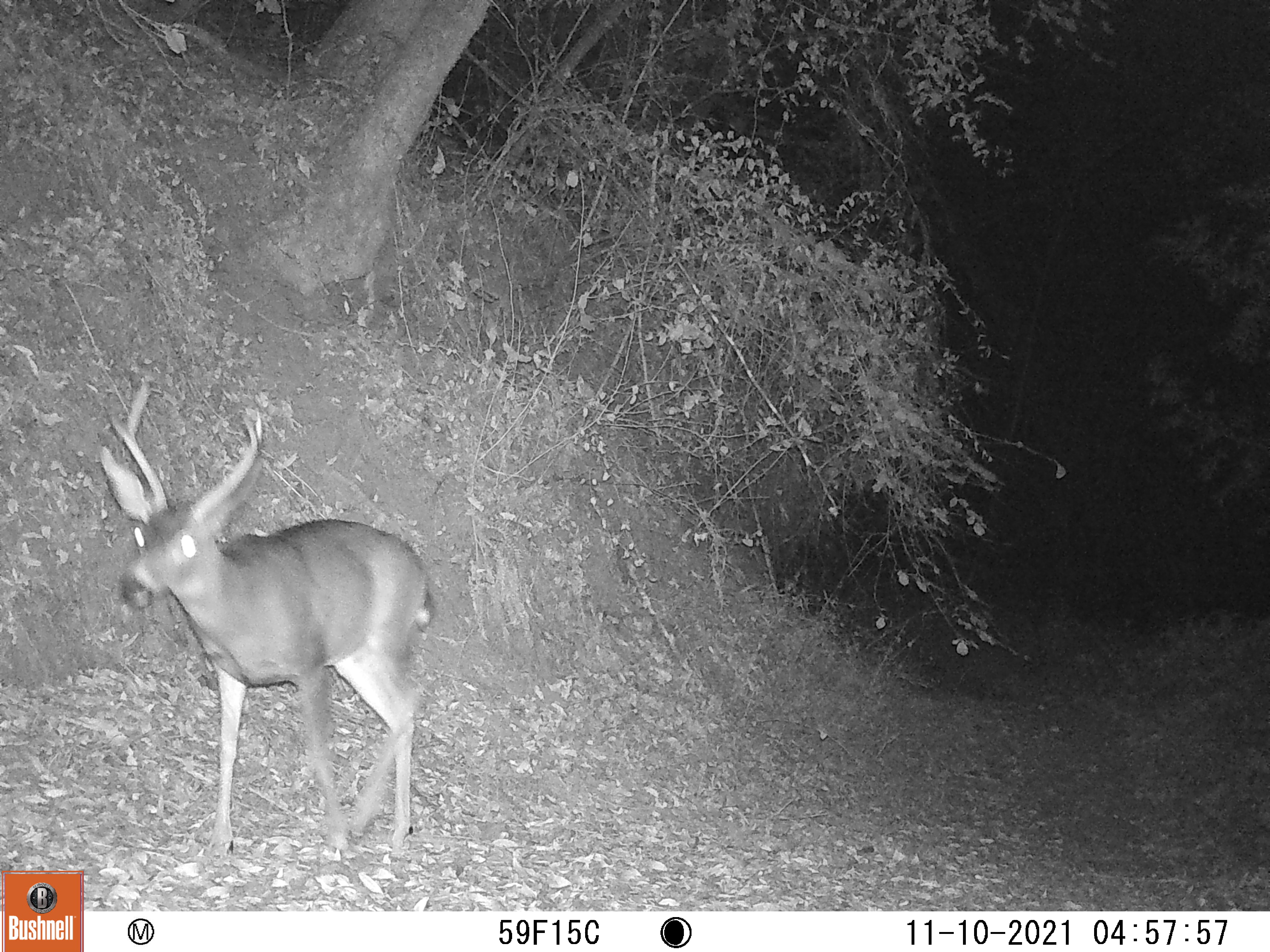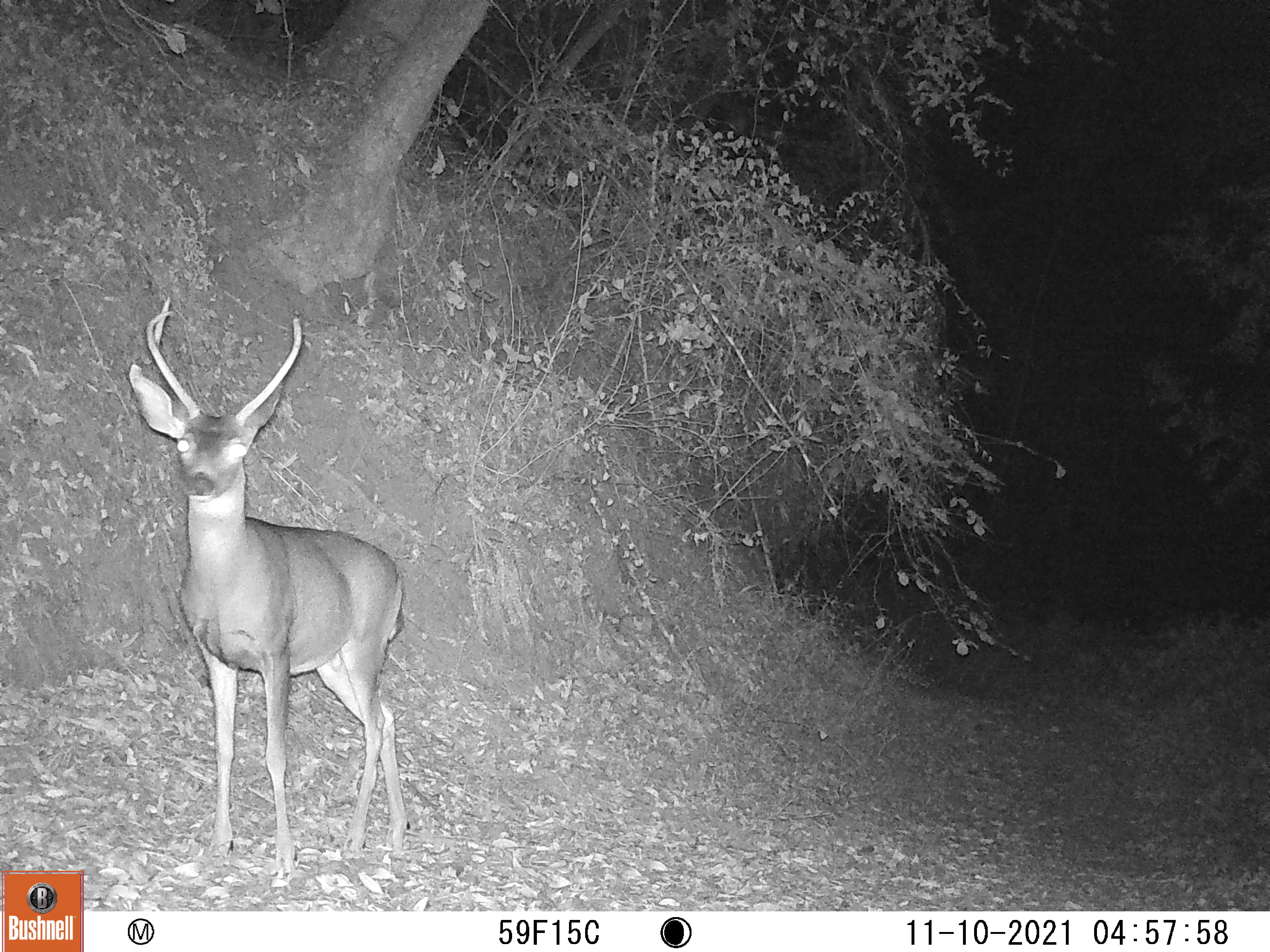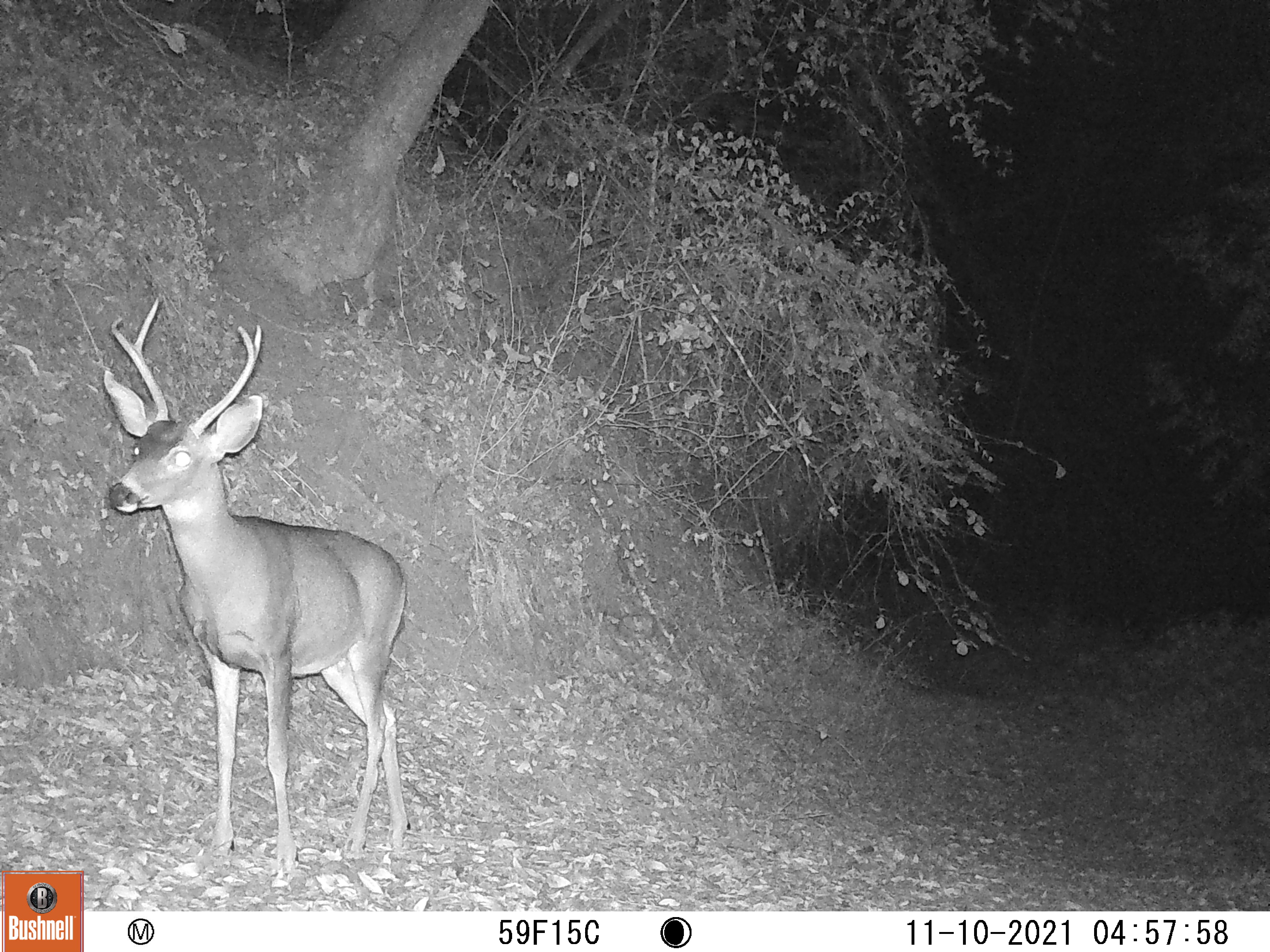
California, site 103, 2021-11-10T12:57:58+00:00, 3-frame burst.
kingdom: Animalia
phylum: Chordata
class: Mammalia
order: Artiodactyla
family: Cervidae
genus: Odocoileus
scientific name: Odocoileus hemionus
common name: mule deer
Mule deer (Odocoileus hemionus).